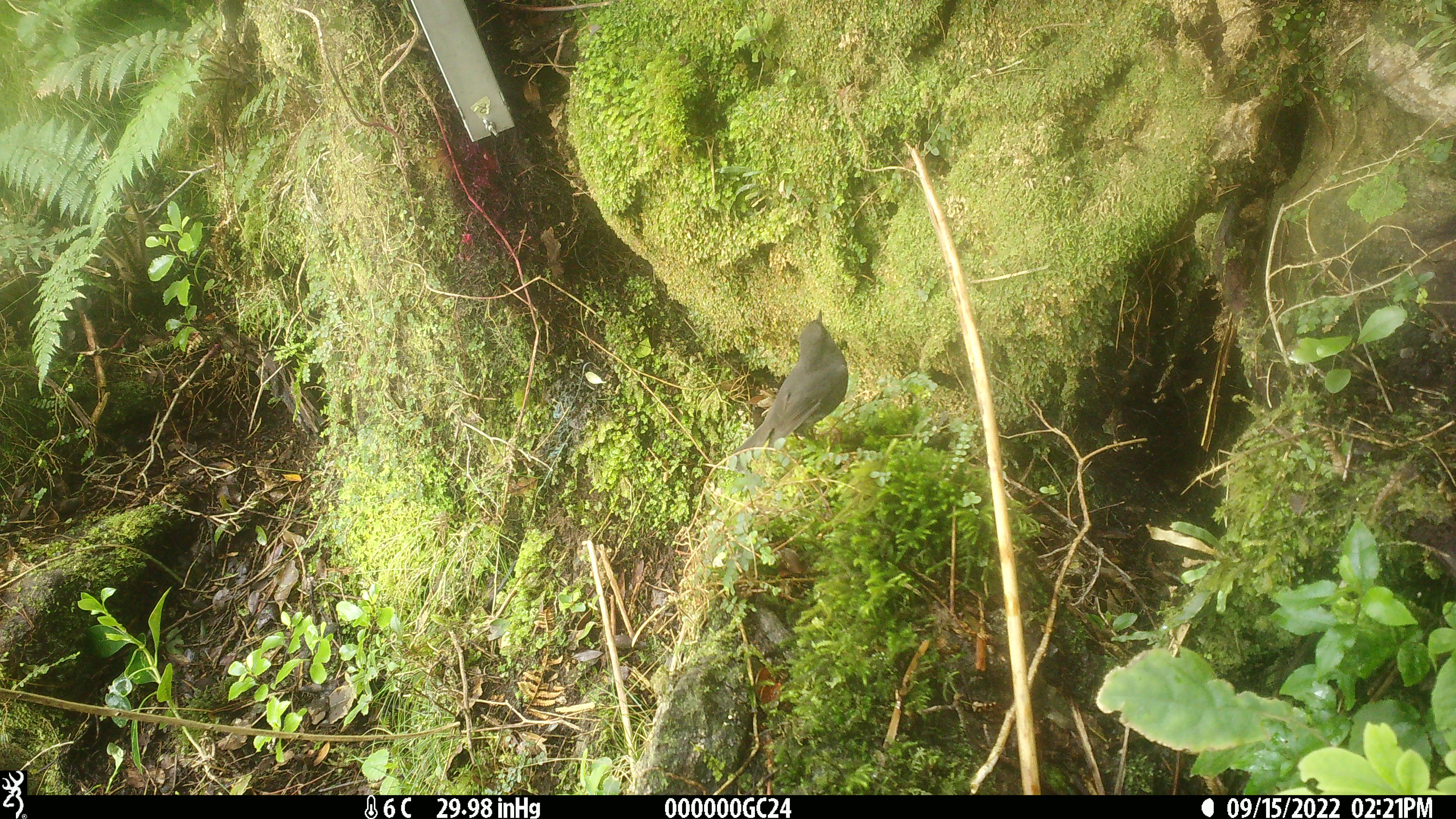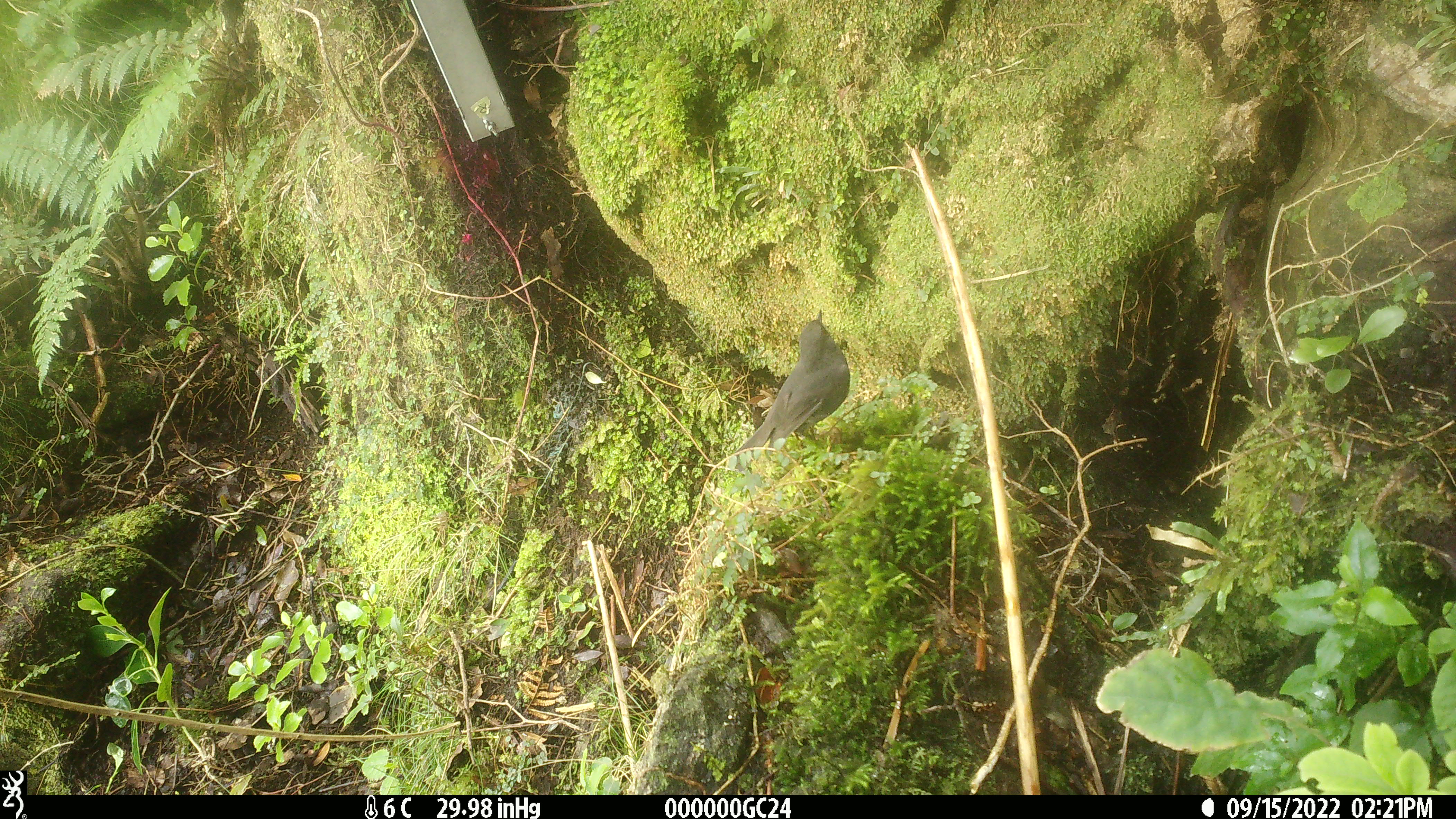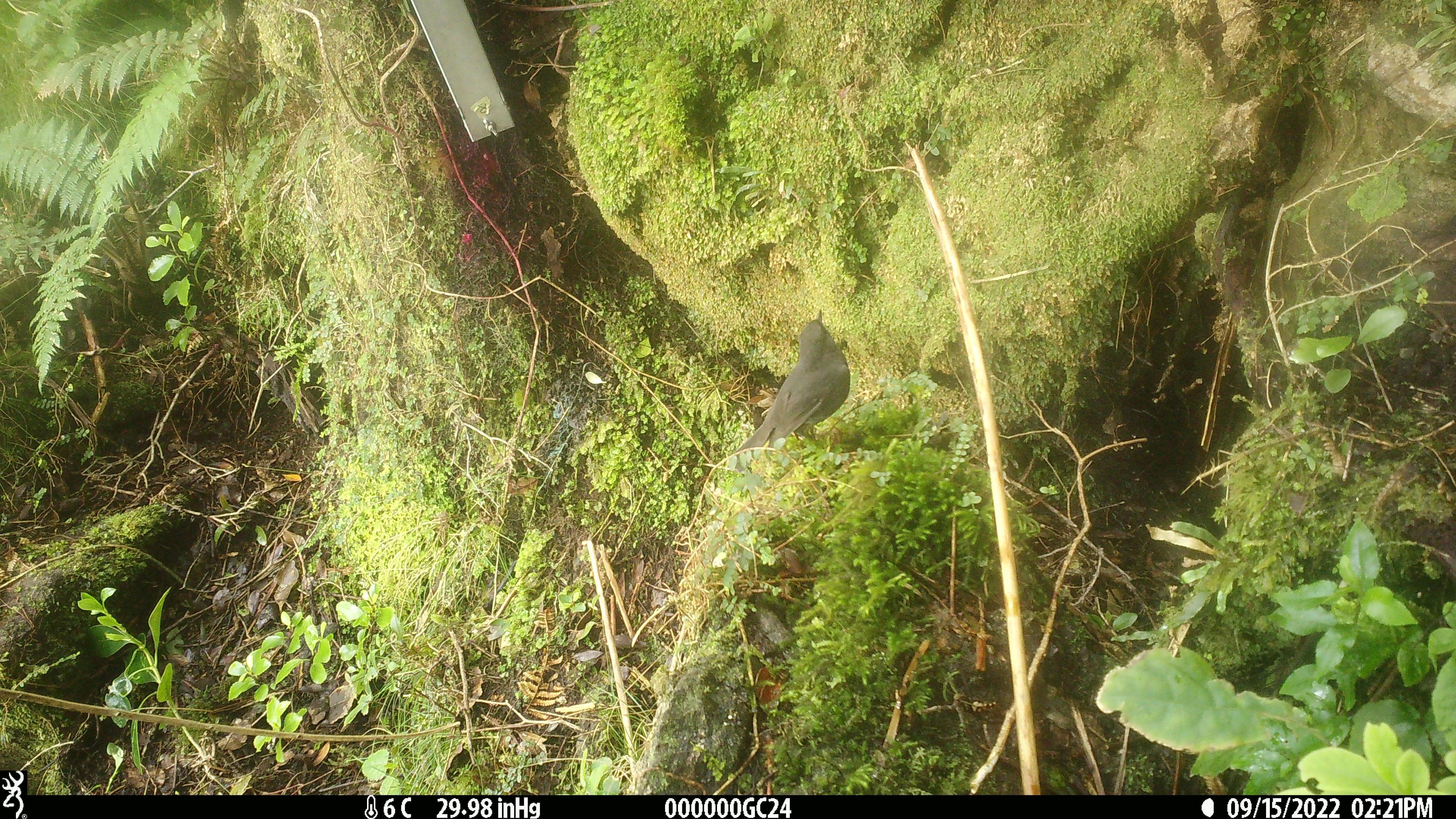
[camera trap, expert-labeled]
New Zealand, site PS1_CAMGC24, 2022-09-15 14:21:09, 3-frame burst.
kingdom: Animalia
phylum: Chordata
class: Aves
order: Passeriformes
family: Petroicidae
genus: Petroica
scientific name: Petroica australis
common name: new zealand robin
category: robin